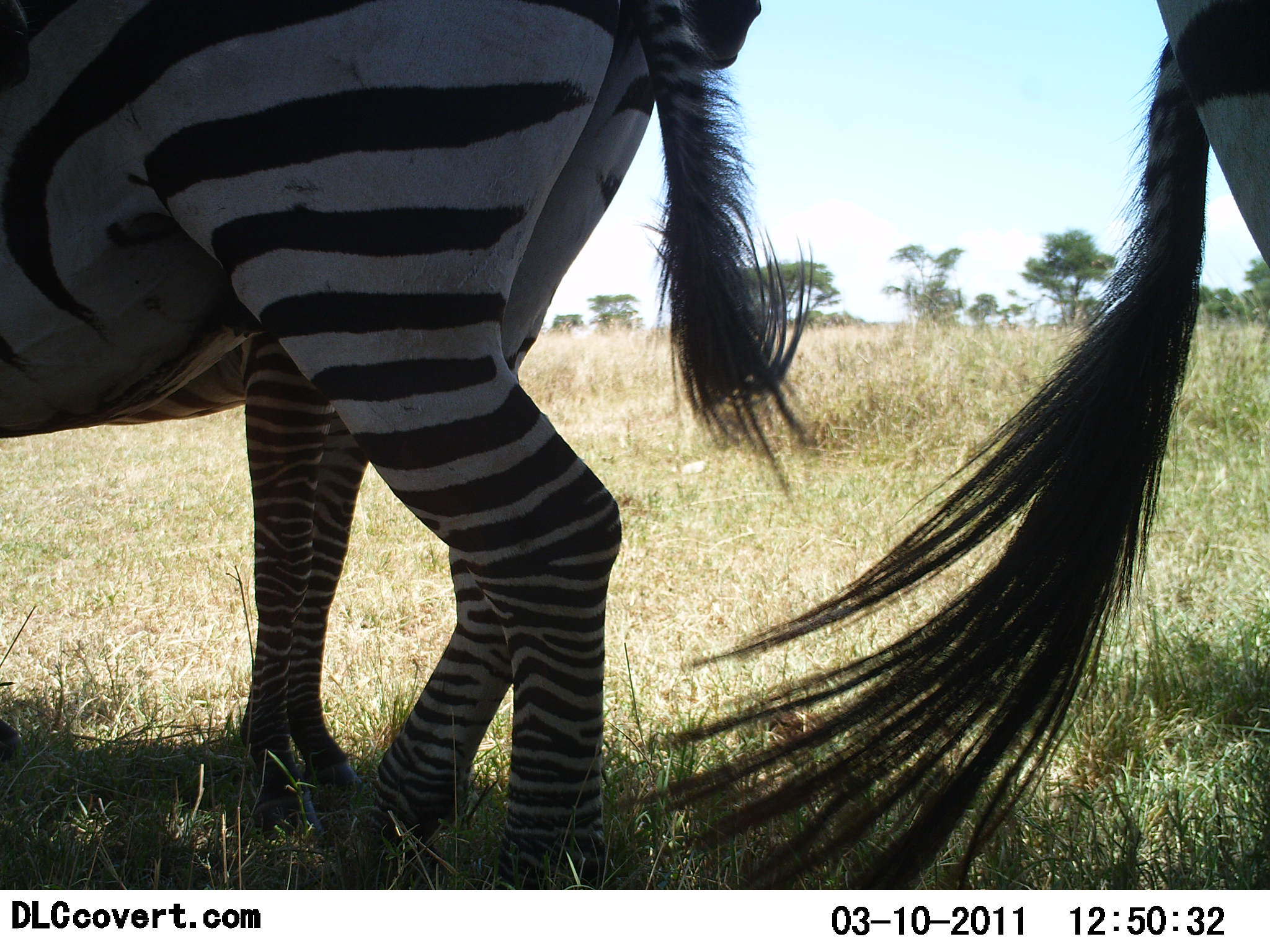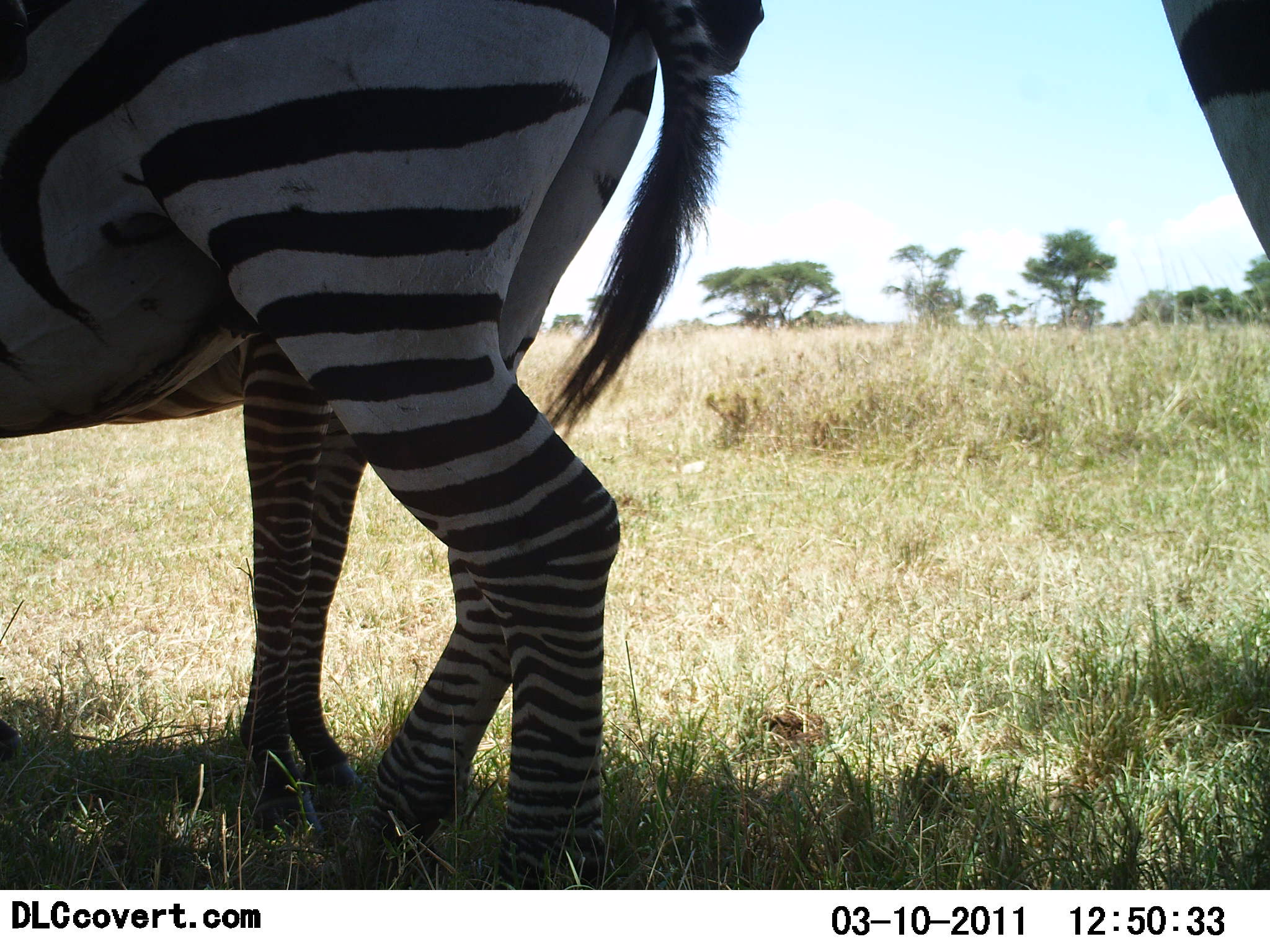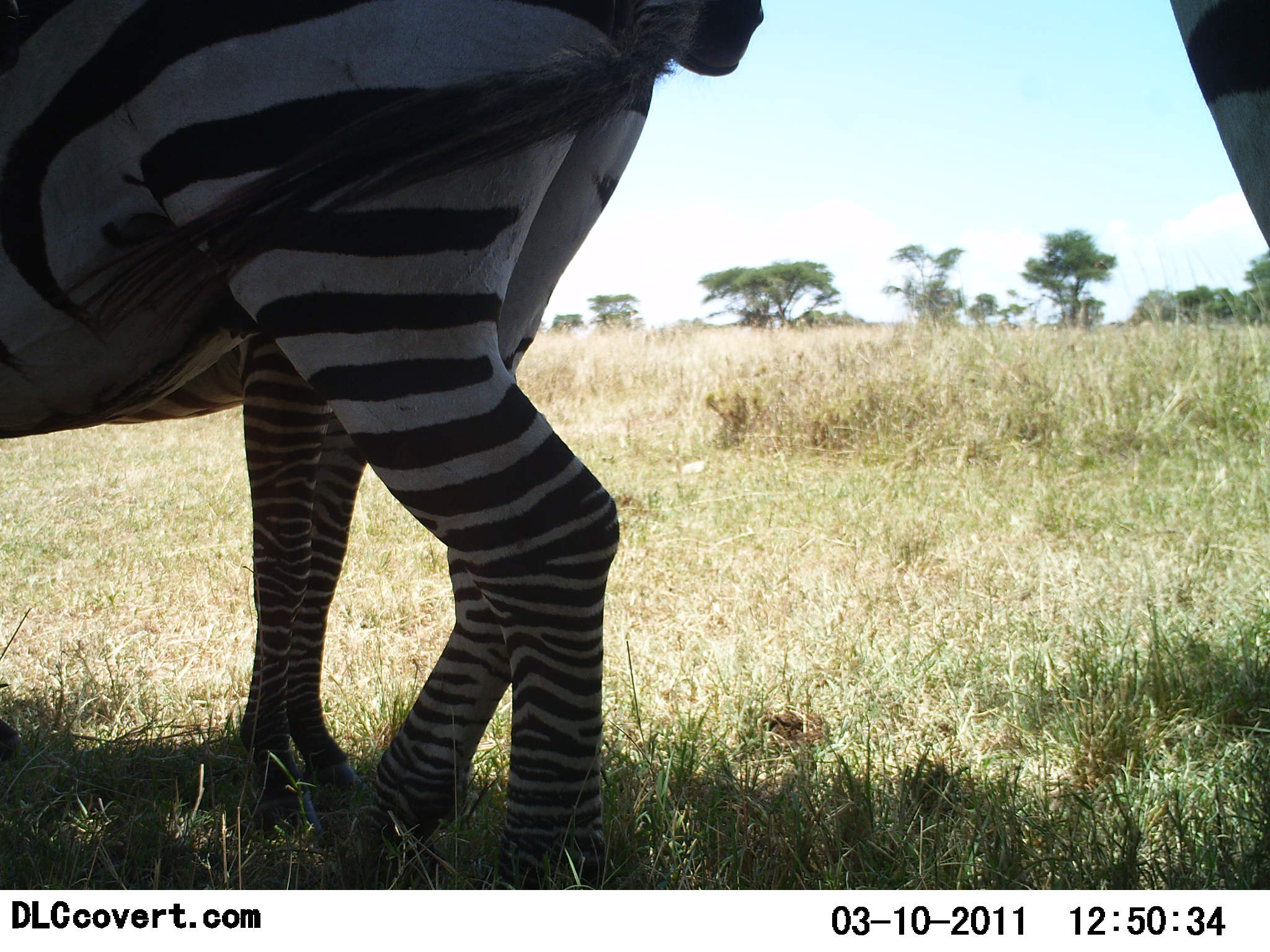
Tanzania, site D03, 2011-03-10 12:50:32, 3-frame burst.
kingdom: Animalia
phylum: Chordata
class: Mammalia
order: Perissodactyla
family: Equidae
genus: Equus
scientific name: Equus quagga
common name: plains zebra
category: zebra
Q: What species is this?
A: Zebra (plains zebra) (Equus quagga).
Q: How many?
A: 3.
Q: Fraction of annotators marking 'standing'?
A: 100%.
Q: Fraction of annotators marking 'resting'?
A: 9%.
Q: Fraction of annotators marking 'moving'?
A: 0%.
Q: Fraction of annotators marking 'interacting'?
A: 0%.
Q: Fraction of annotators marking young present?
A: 18%.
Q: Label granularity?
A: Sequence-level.